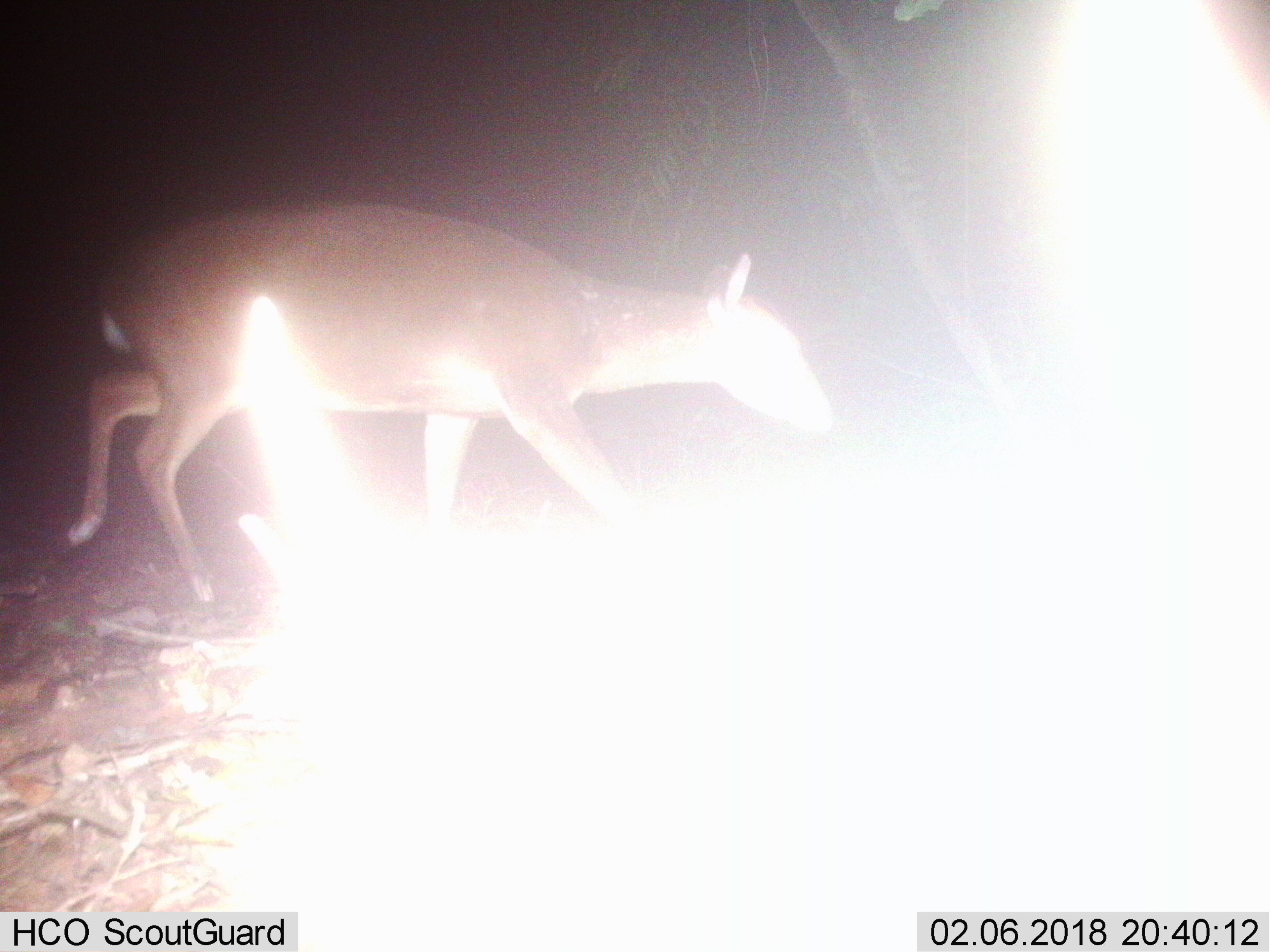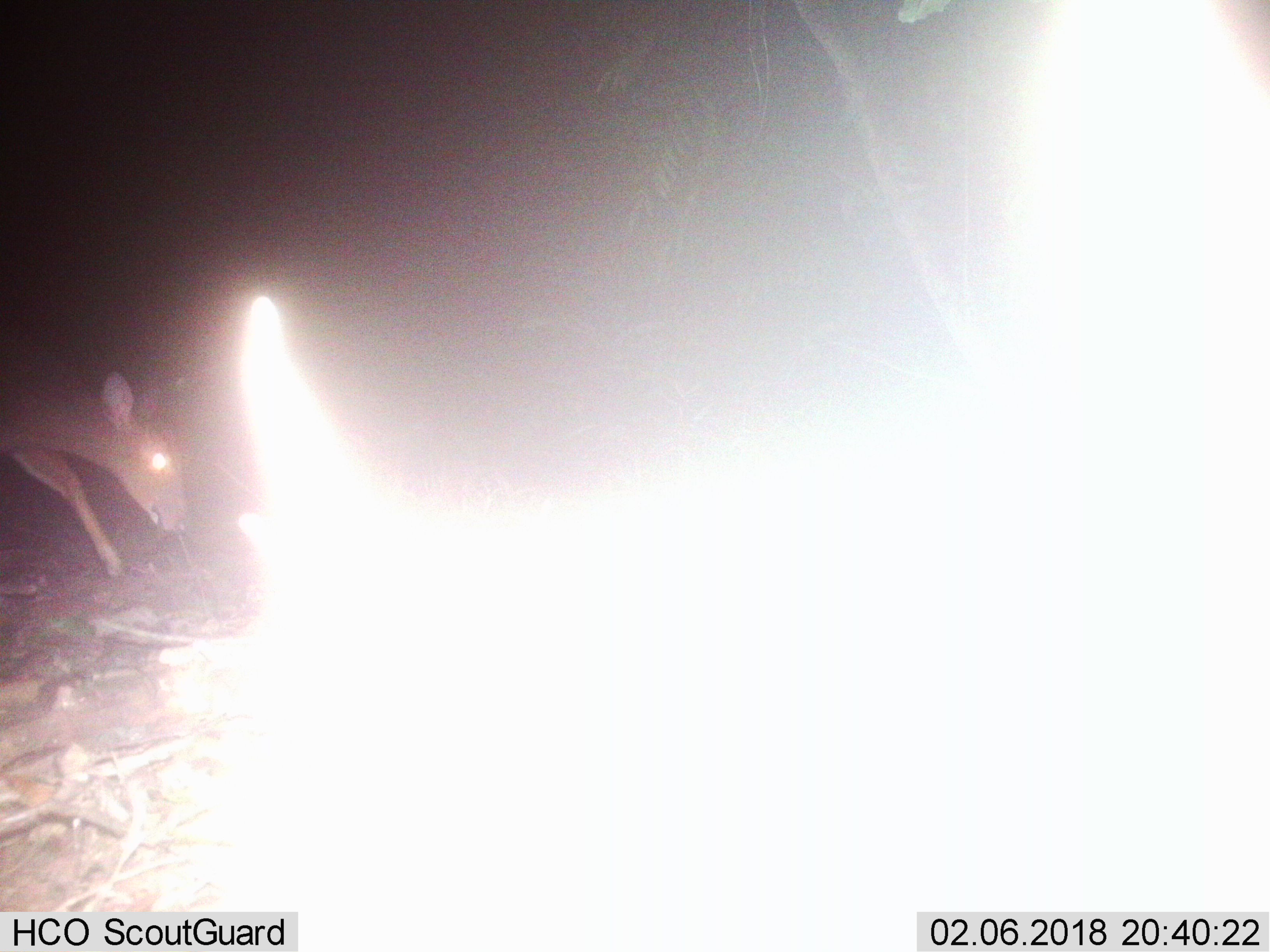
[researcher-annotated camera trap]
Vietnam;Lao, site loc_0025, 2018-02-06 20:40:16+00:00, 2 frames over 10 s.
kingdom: Animalia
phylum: Chordata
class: Mammalia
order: Artiodactyla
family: Cervidae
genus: Muntiacus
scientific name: Muntiacus vuquangensis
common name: large-antlered muntjac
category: large antlered muntjac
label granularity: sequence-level